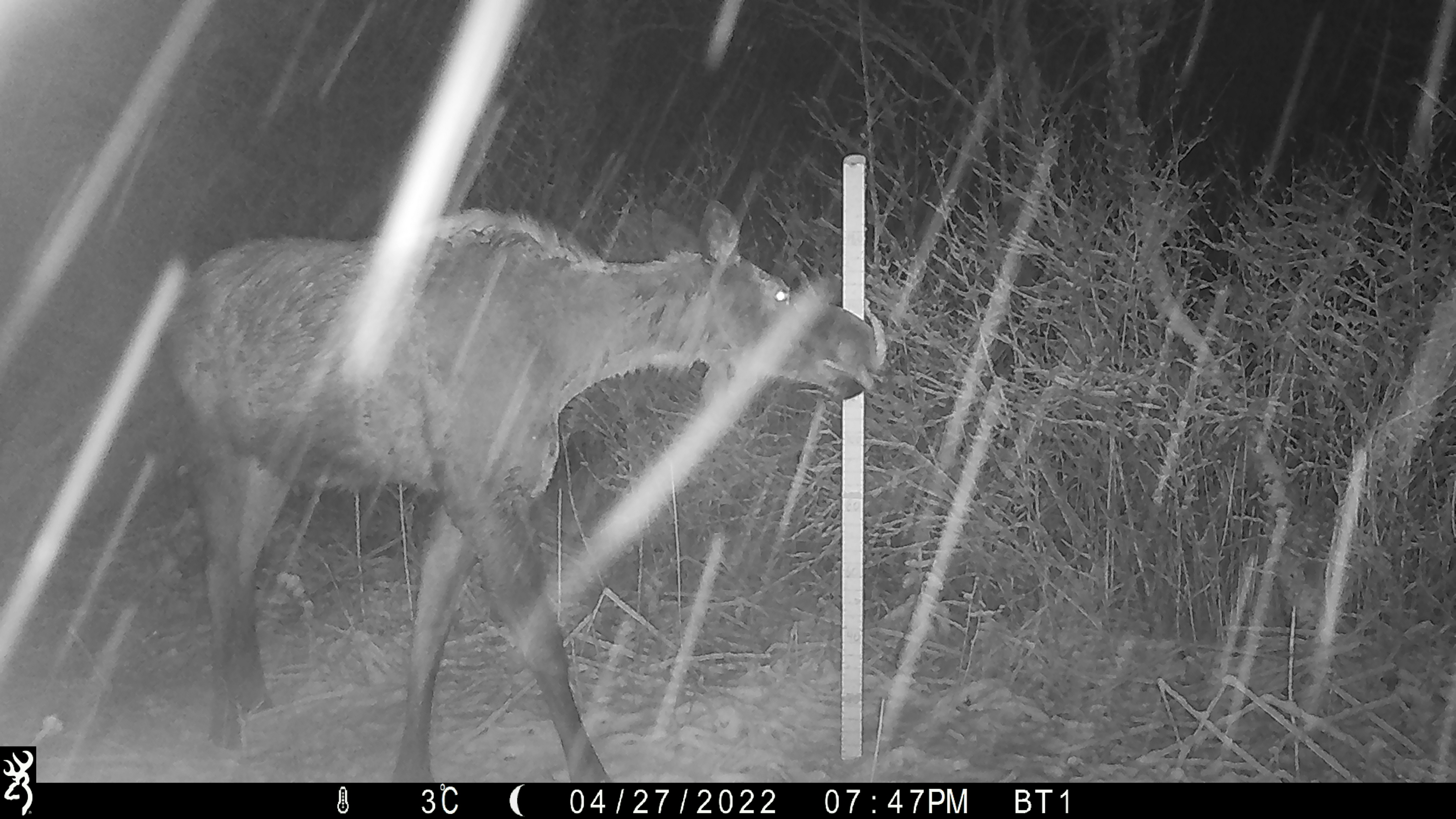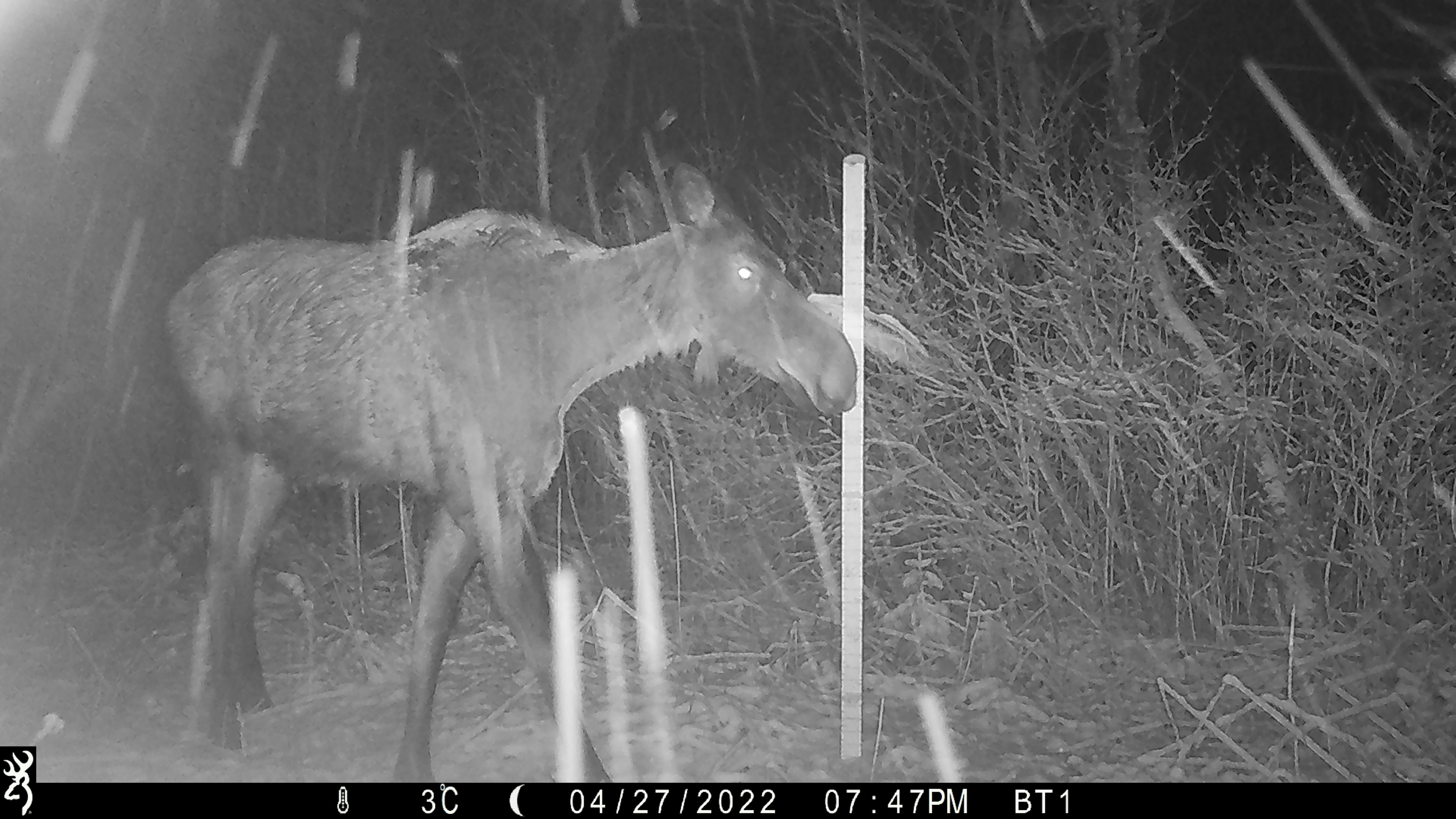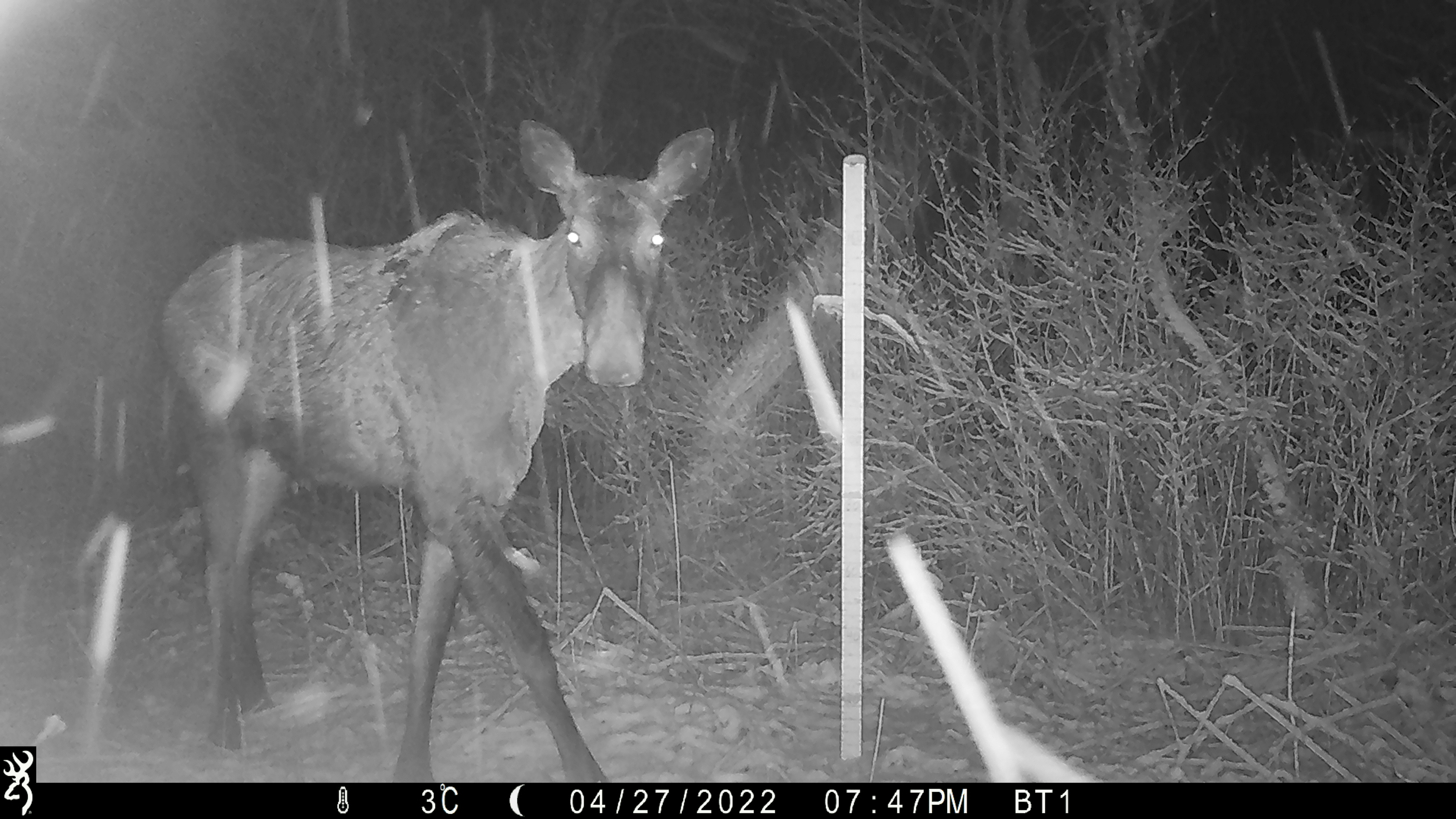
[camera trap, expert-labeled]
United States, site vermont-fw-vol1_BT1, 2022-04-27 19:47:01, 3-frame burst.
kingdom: Animalia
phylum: Chordata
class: Mammalia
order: Artiodactyla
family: Cervidae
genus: Alces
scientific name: Alces alces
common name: moose